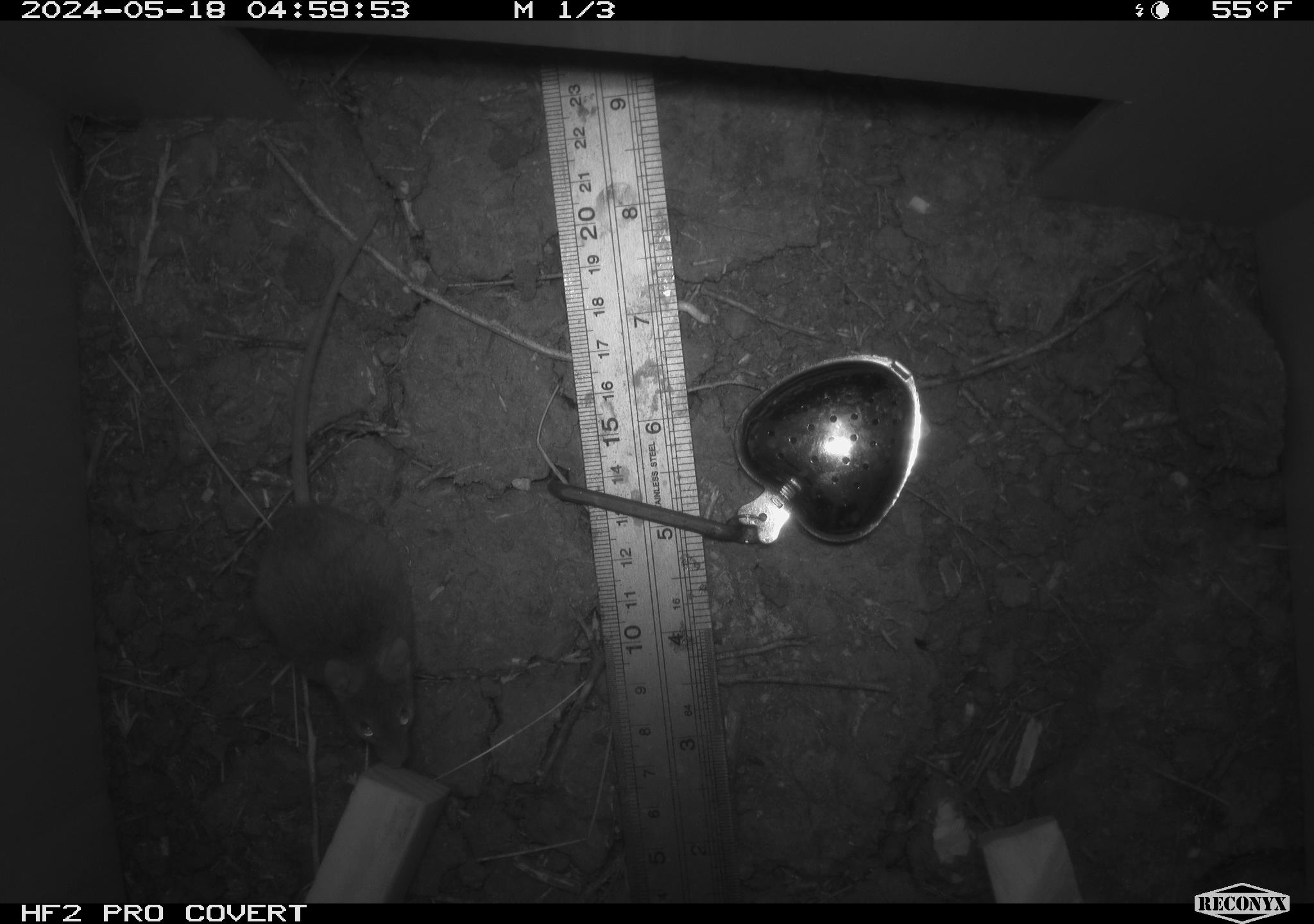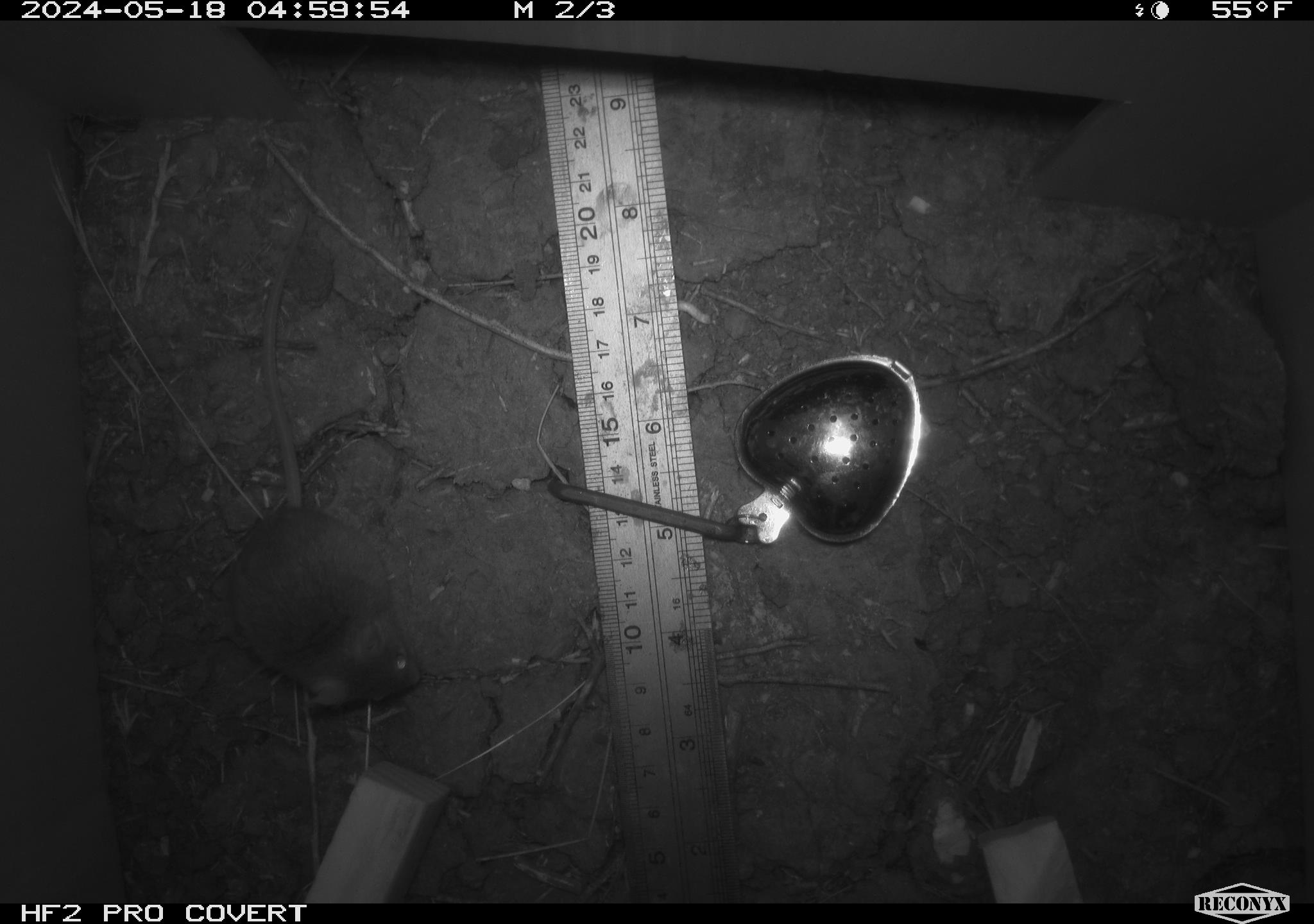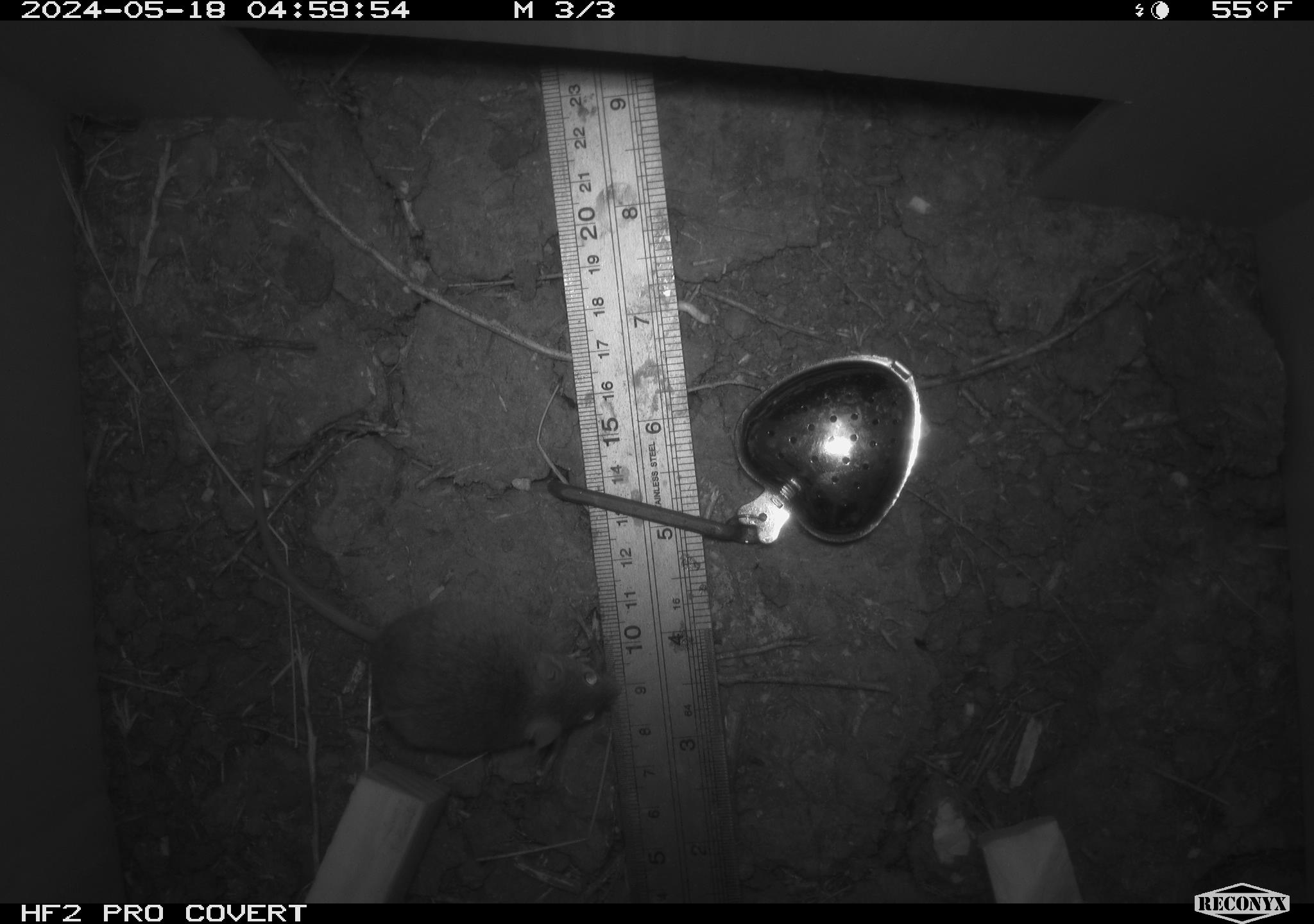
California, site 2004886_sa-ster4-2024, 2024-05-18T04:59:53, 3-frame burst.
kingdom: Animalia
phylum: Chordata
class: Mammalia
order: Rodentia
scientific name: Rodentia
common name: mouse species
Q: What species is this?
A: Mouse species (Rodentia).